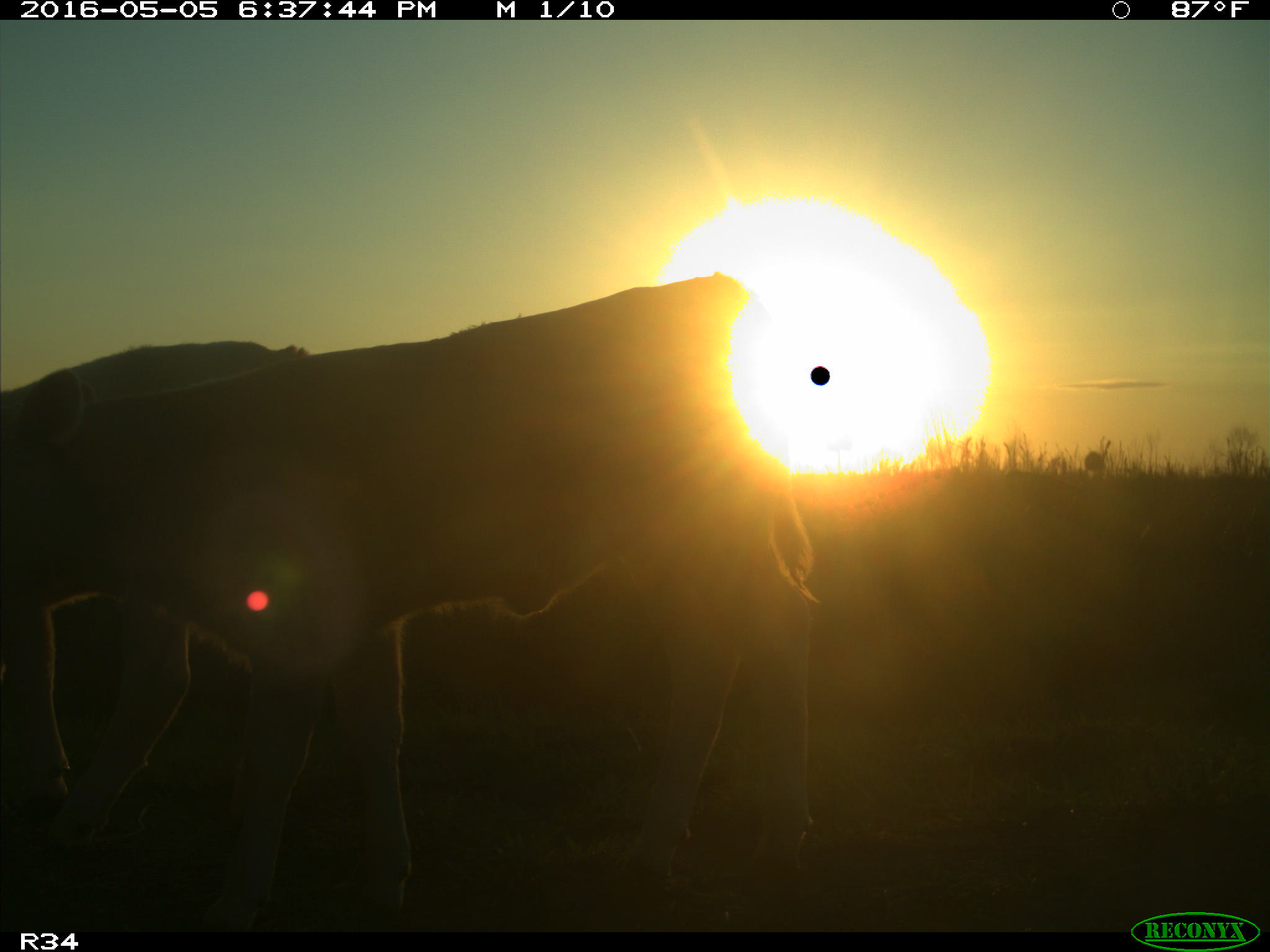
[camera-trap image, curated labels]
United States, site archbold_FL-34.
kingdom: Animalia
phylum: Chordata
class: Mammalia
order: Artiodactyla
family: Bovidae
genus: Bos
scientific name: Bos taurus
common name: domestic cow